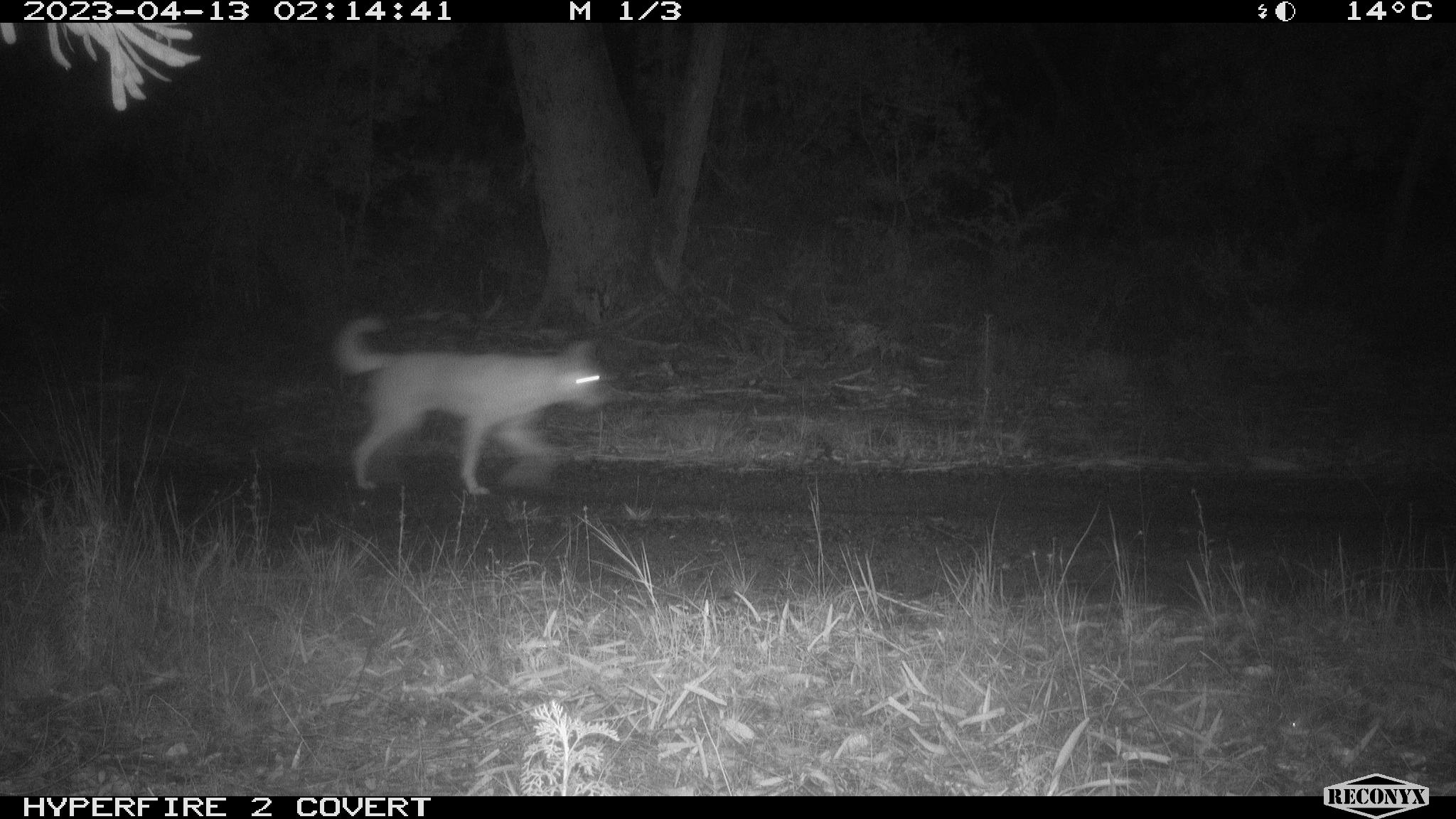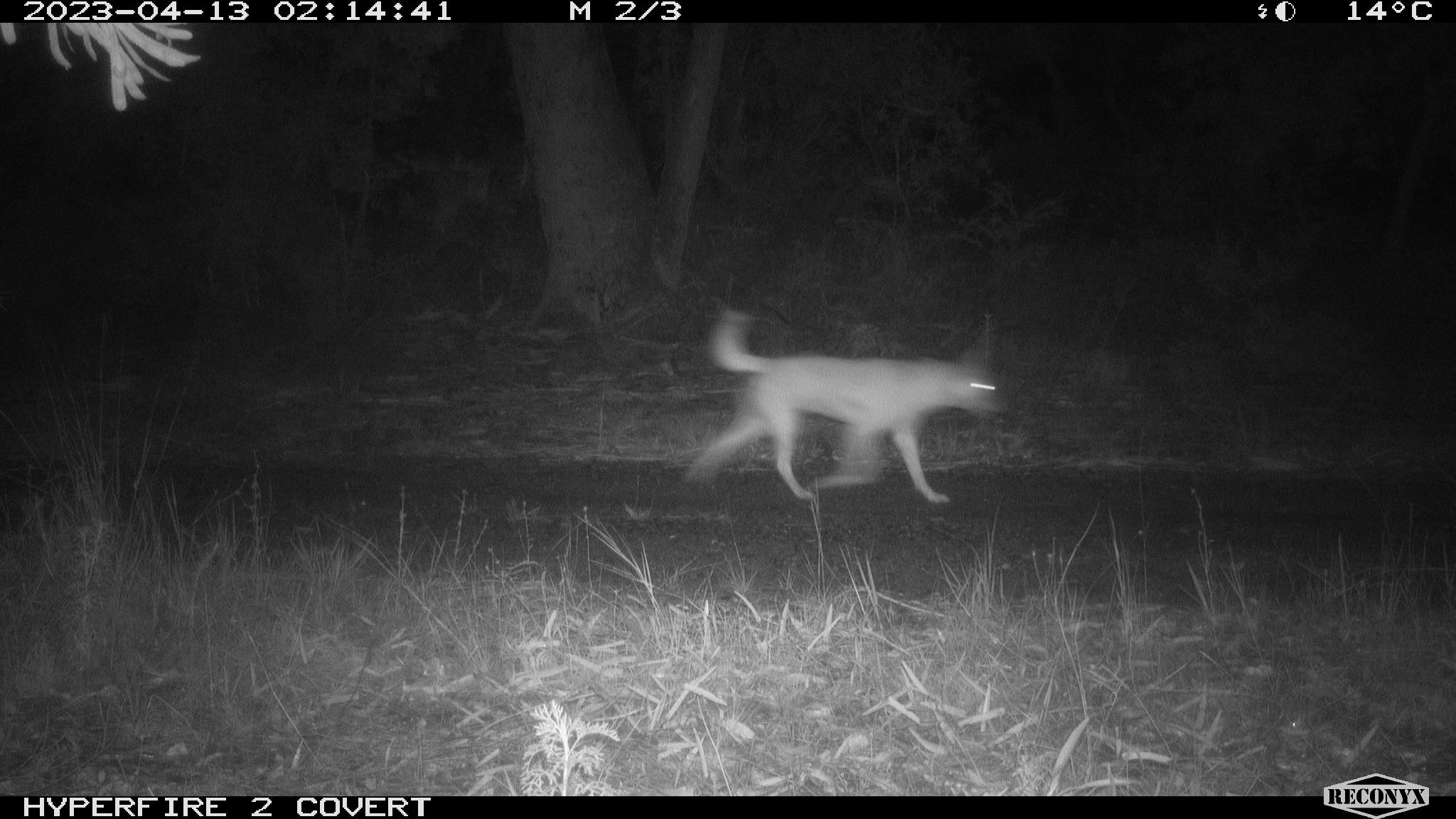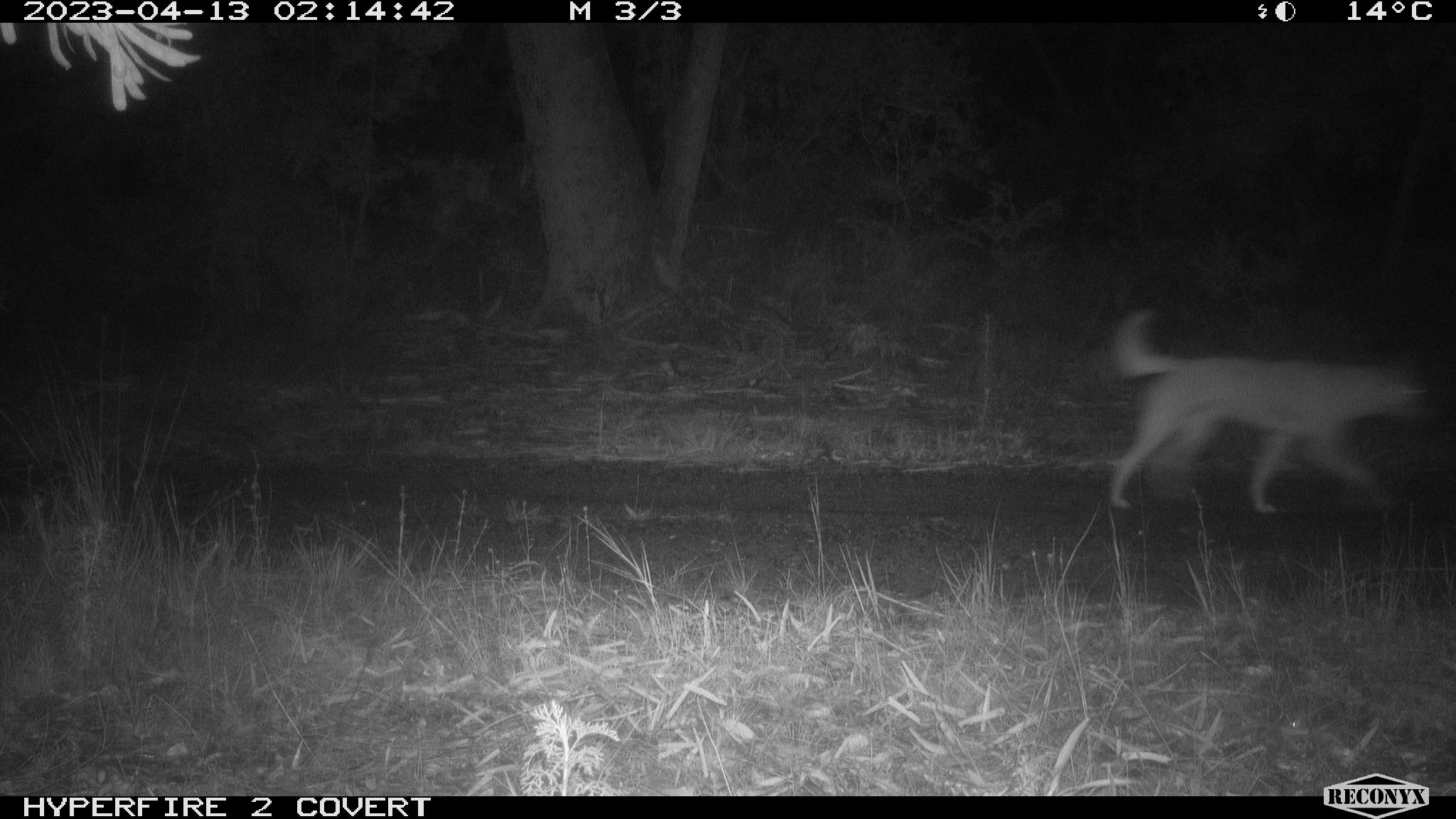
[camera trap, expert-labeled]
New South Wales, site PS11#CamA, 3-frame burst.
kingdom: Animalia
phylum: Chordata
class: Mammalia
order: Carnivora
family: Canidae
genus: Canis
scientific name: Canis familiaris dingo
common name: dingo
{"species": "dingo (Canis familiaris dingo)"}